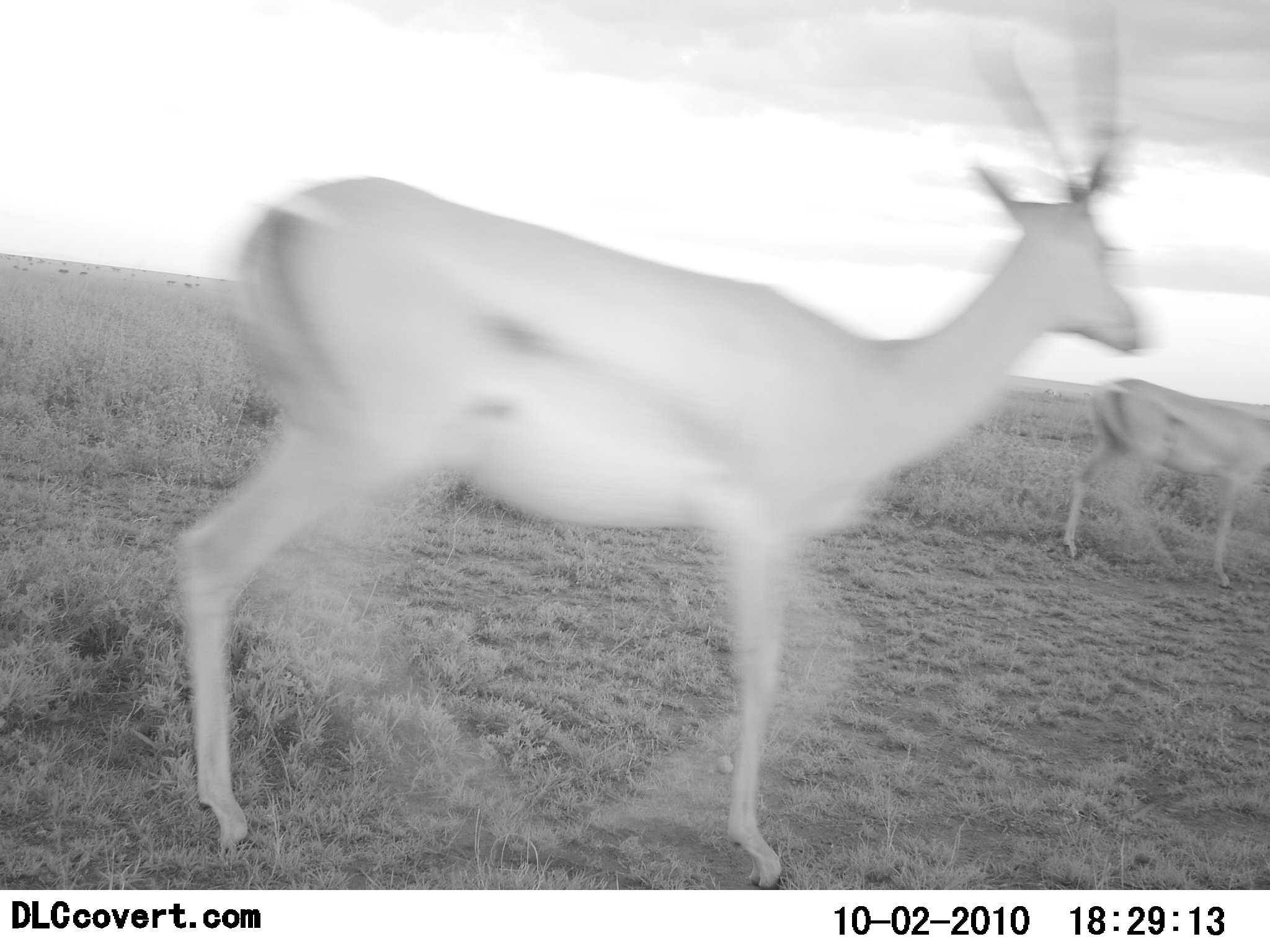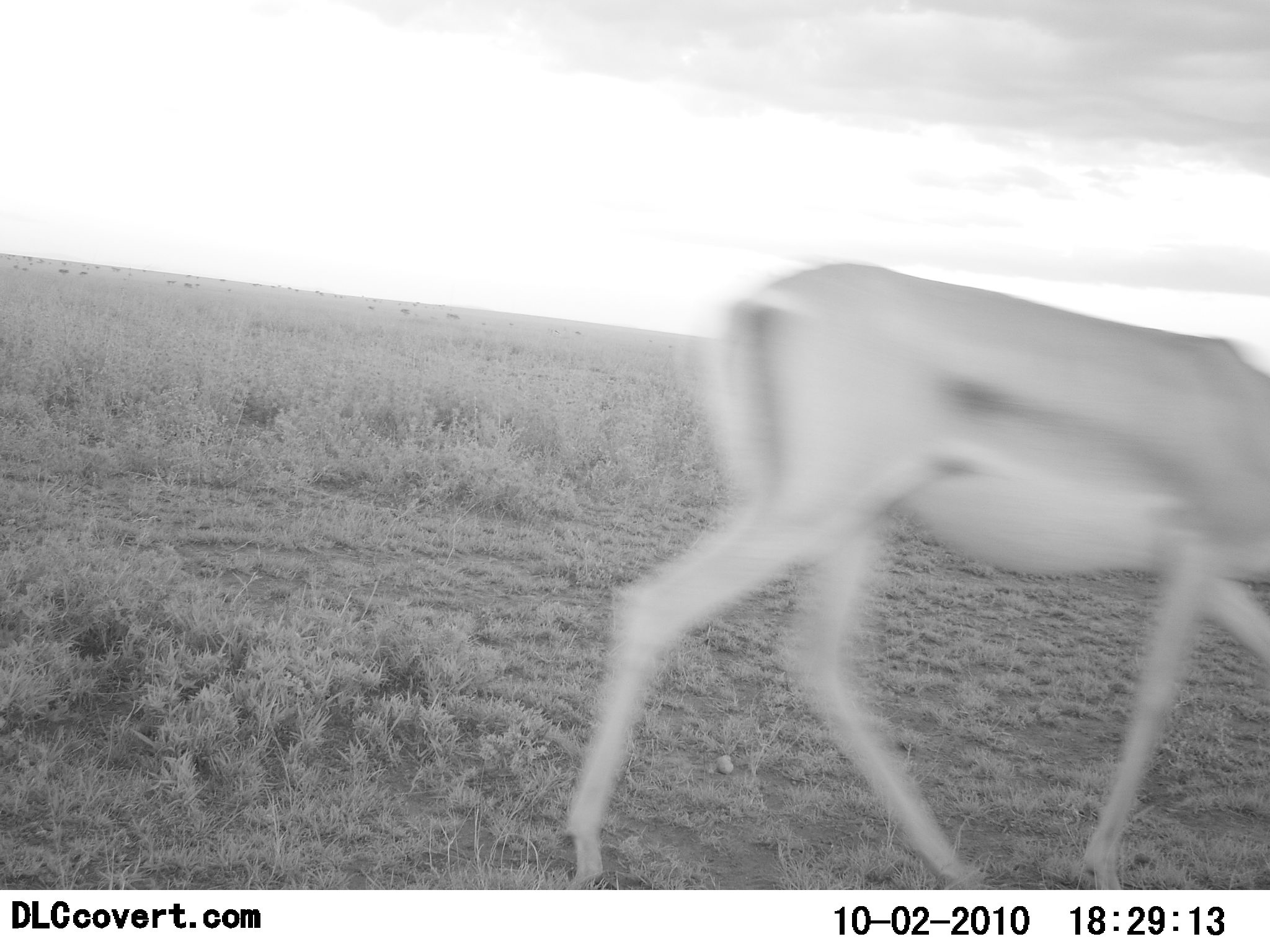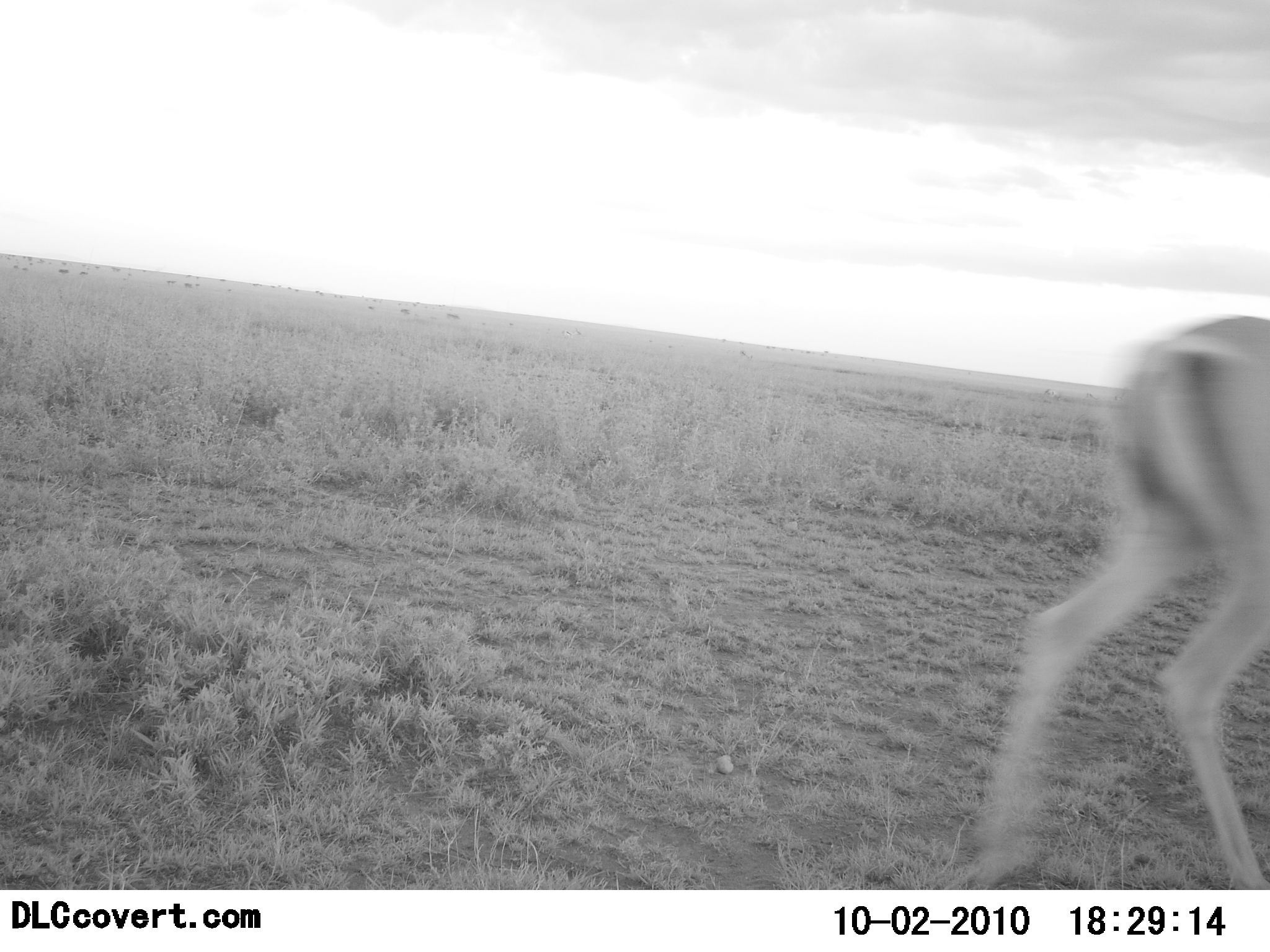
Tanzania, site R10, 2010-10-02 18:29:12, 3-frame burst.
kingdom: Animalia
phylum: Chordata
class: Mammalia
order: Artiodactyla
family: Bovidae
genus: Eudorcas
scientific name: Eudorcas thomsonii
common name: thomson's gazelle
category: gazellethomsons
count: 2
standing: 0%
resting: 0%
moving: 100%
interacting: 0%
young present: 0%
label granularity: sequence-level